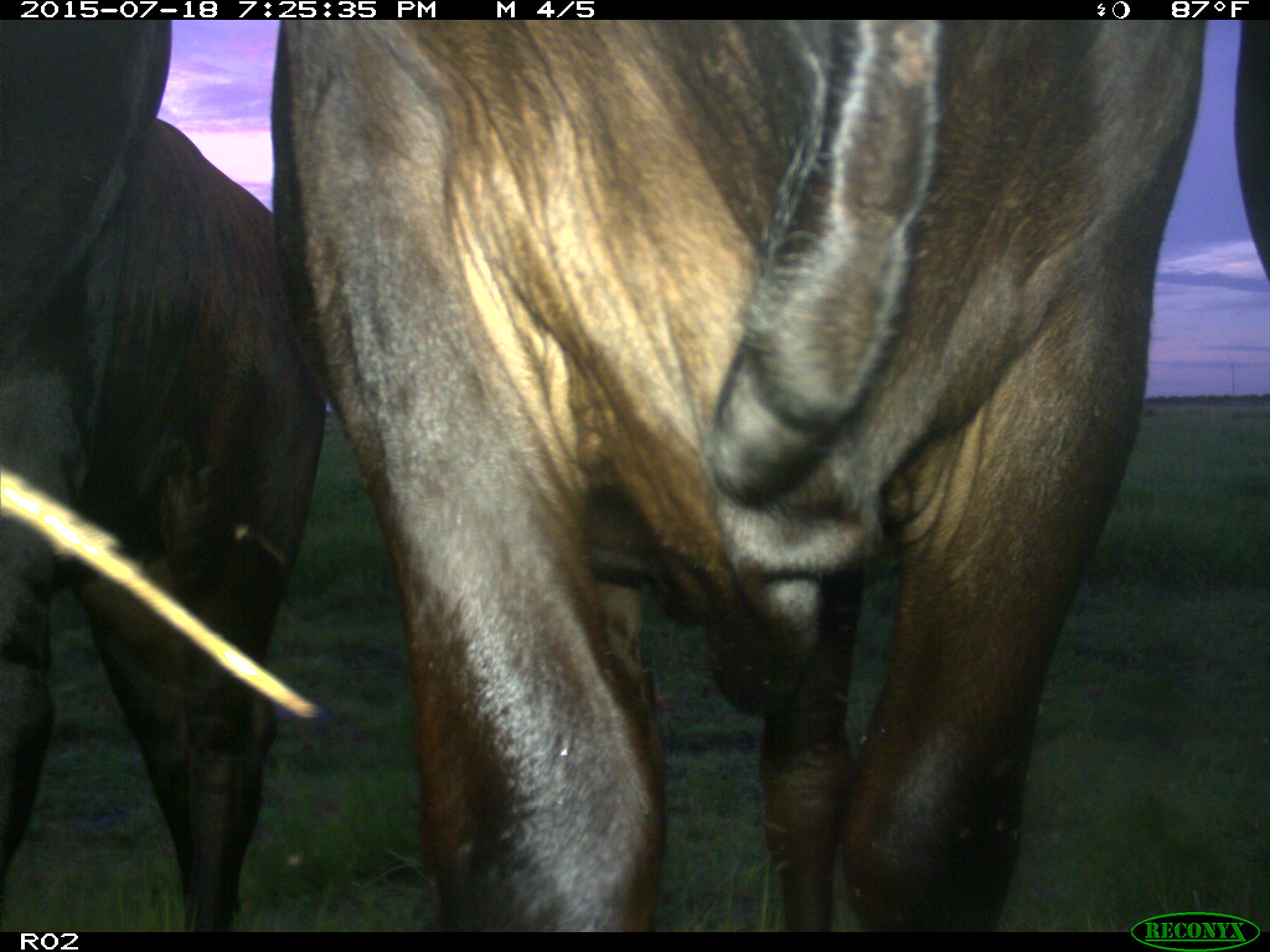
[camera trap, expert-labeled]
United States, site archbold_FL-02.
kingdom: Animalia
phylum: Chordata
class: Mammalia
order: Artiodactyla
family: Bovidae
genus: Bos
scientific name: Bos taurus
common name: domestic cow